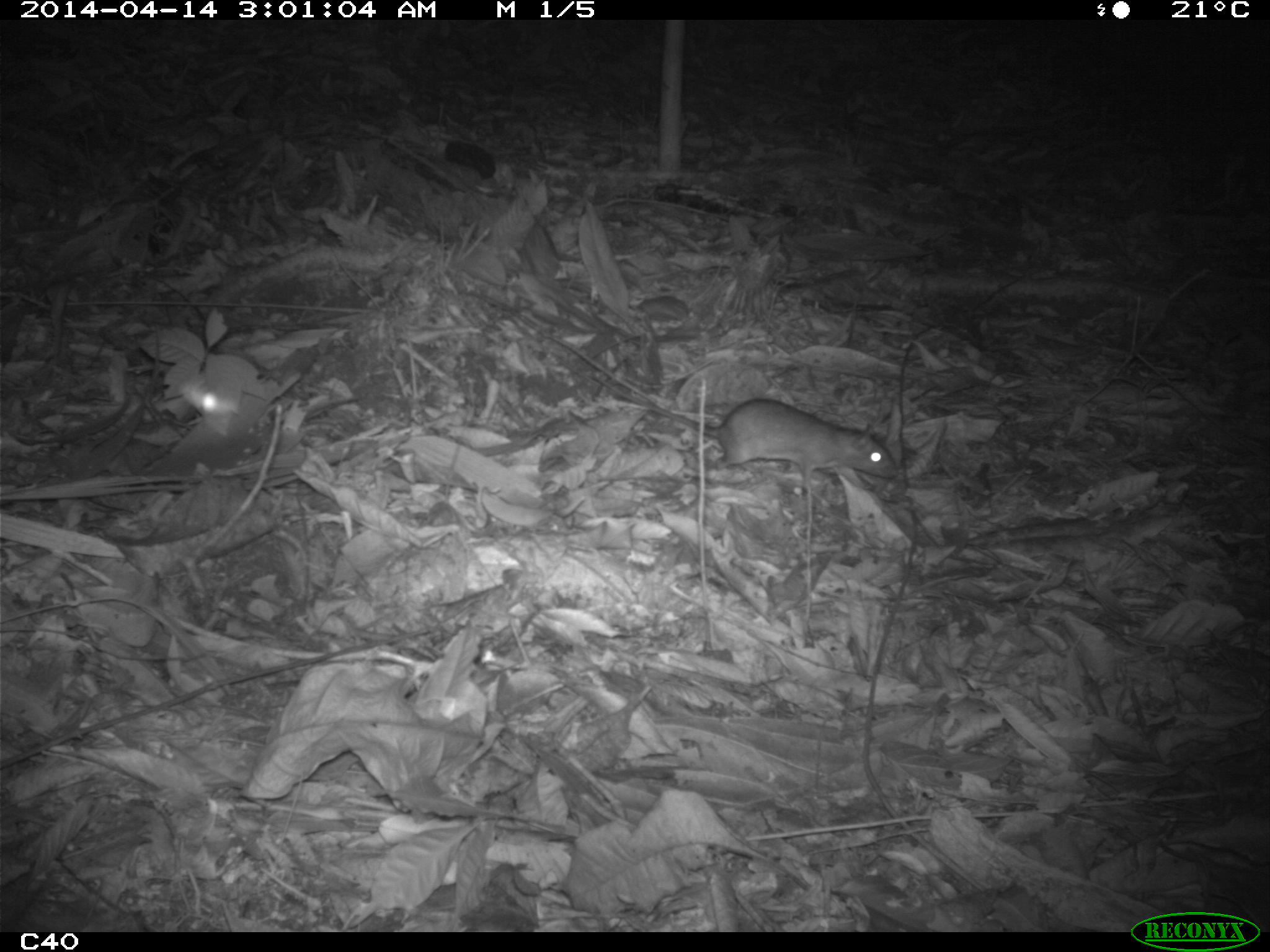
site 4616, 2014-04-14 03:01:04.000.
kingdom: Animalia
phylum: Chordata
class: Mammalia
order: Rodentia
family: Muridae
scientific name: Muridae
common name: mice, rats, and gerbils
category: unknown mouse or rat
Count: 1.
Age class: adult.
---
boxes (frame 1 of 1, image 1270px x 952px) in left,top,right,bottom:
unknown mouse or rat: 584,373,897,506